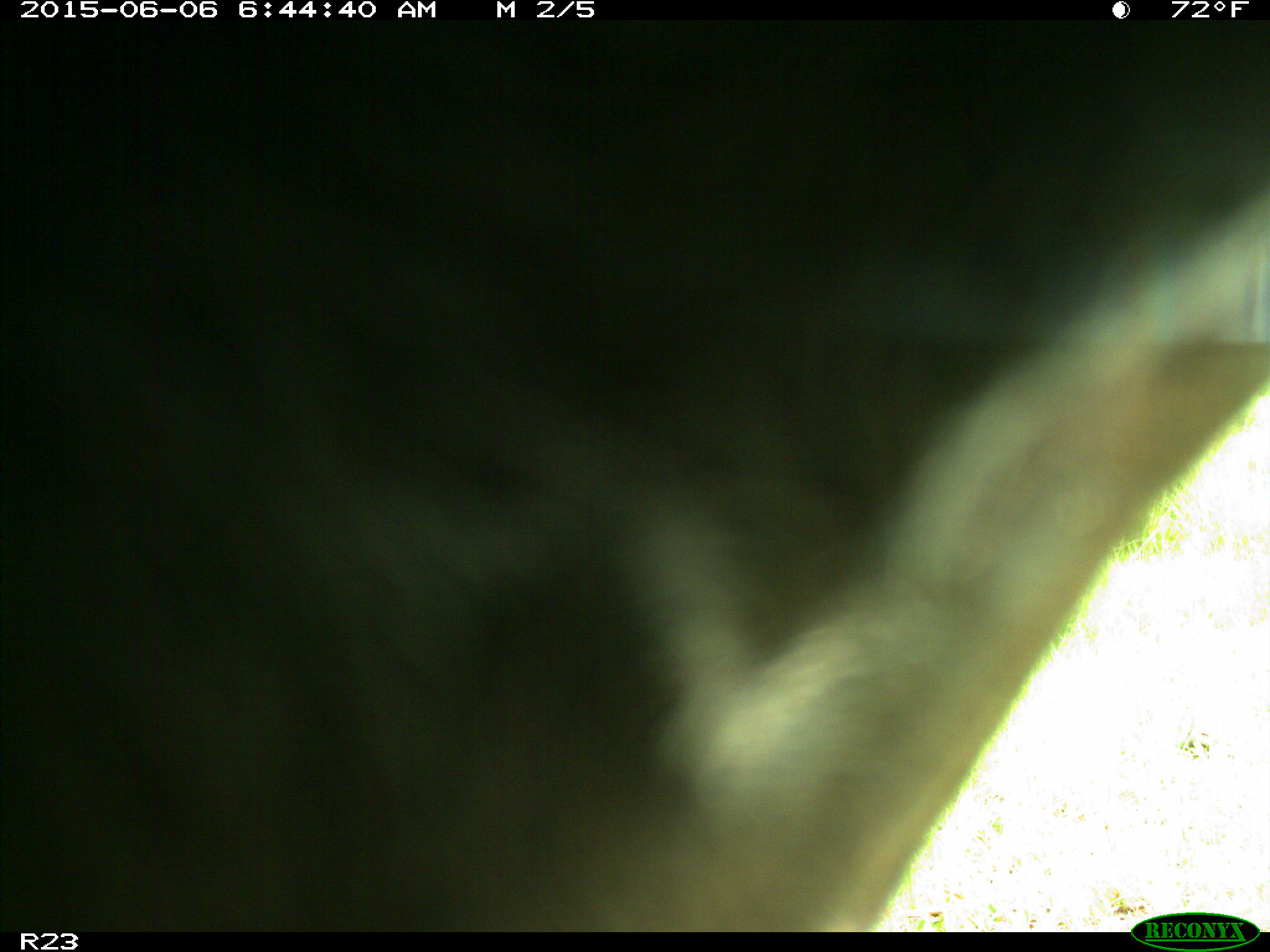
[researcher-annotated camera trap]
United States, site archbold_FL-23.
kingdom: Animalia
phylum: Chordata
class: Mammalia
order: Artiodactyla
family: Bovidae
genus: Bos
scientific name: Bos taurus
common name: domestic cow